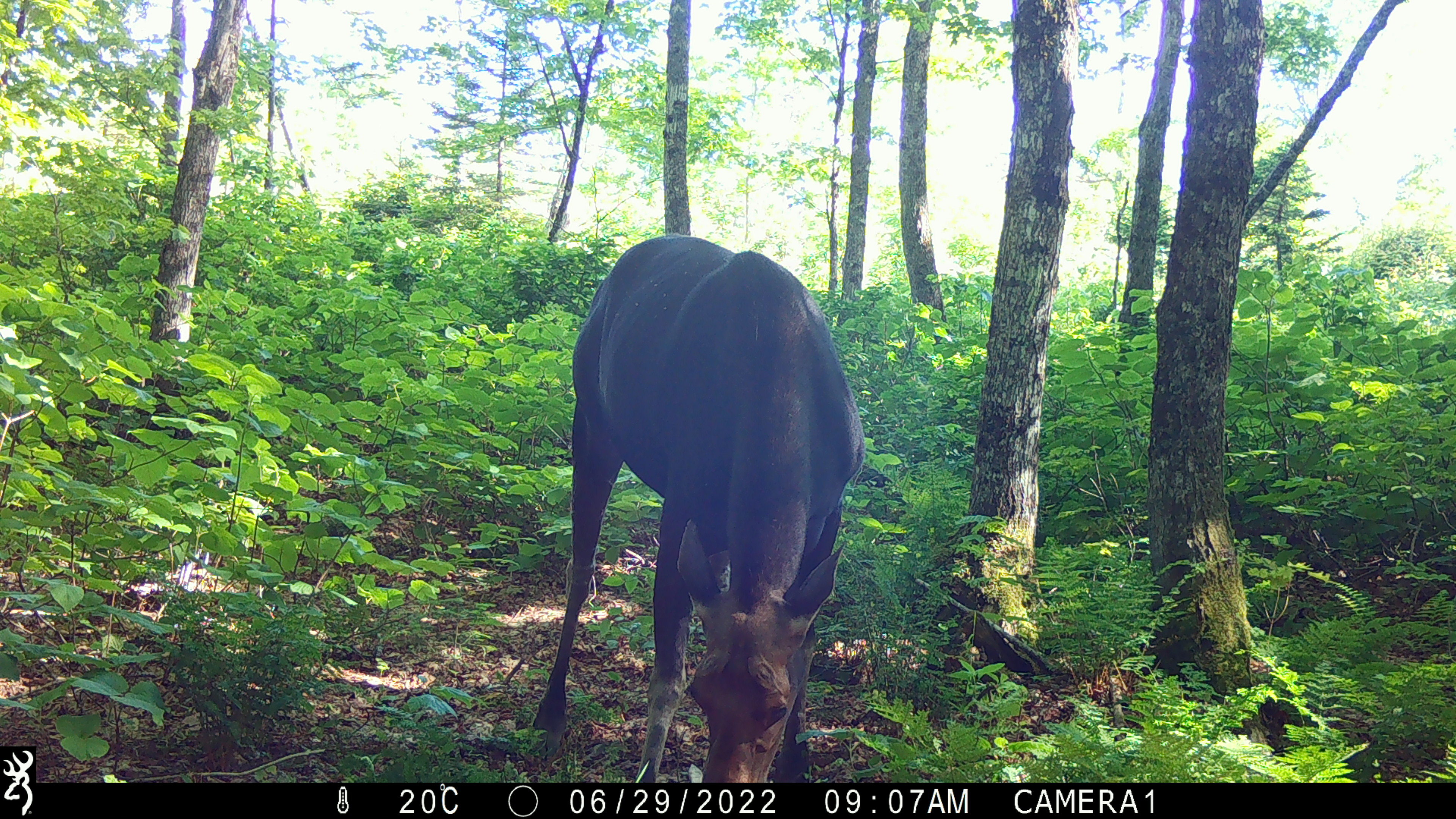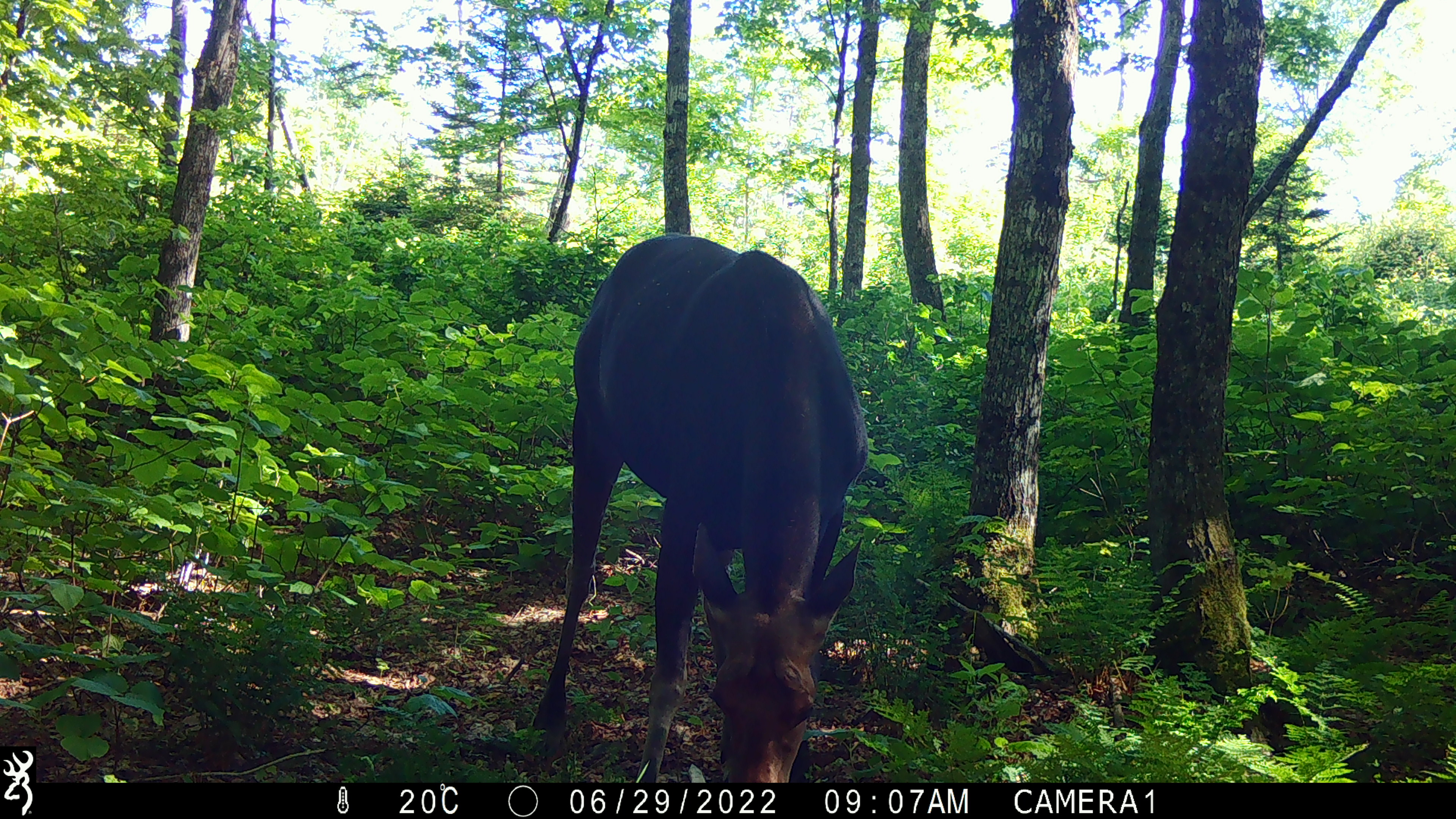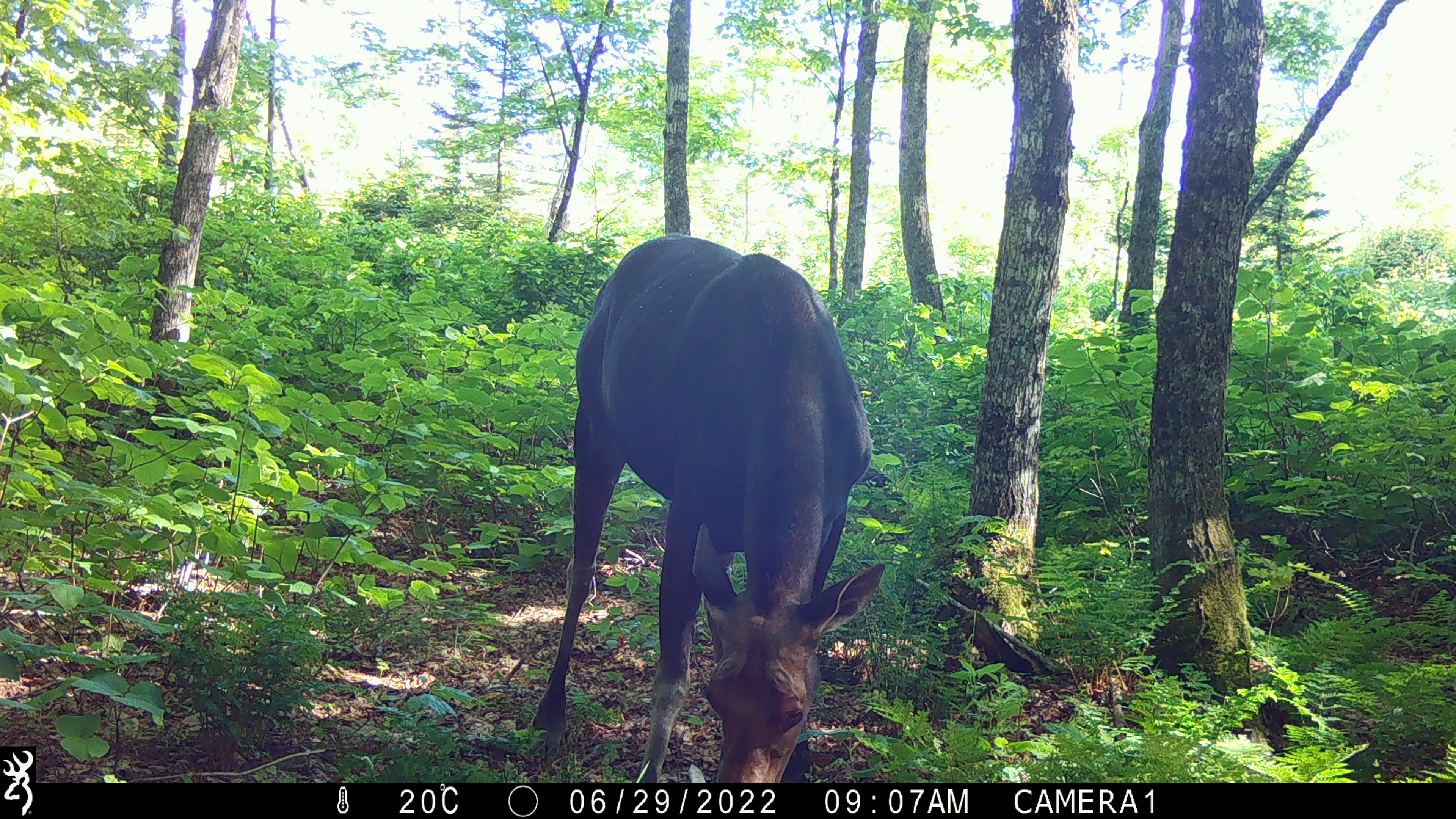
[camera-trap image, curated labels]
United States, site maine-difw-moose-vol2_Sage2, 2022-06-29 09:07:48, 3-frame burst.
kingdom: Animalia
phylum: Chordata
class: Mammalia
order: Artiodactyla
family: Cervidae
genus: Alces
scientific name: Alces alces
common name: moose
Moose (Alces alces).